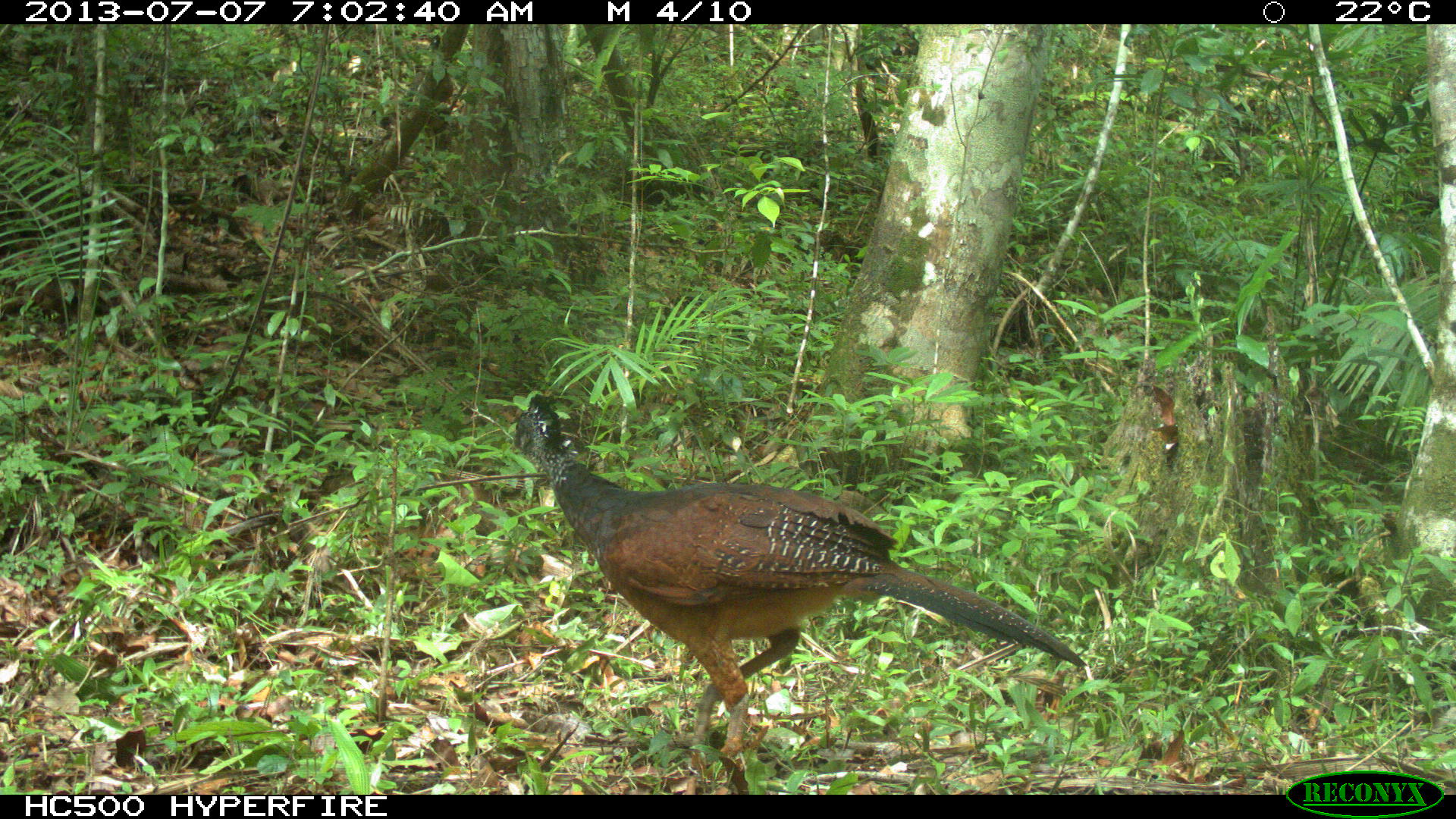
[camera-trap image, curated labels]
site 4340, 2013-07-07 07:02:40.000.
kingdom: Animalia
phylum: Chordata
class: Aves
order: Galliformes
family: Cracidae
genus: Crax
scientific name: Crax rubra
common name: great curassow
Crax rubra (great curassow), count 1, sex female.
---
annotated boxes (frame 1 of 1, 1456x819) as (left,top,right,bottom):
crax rubra: (503,391,1085,753)